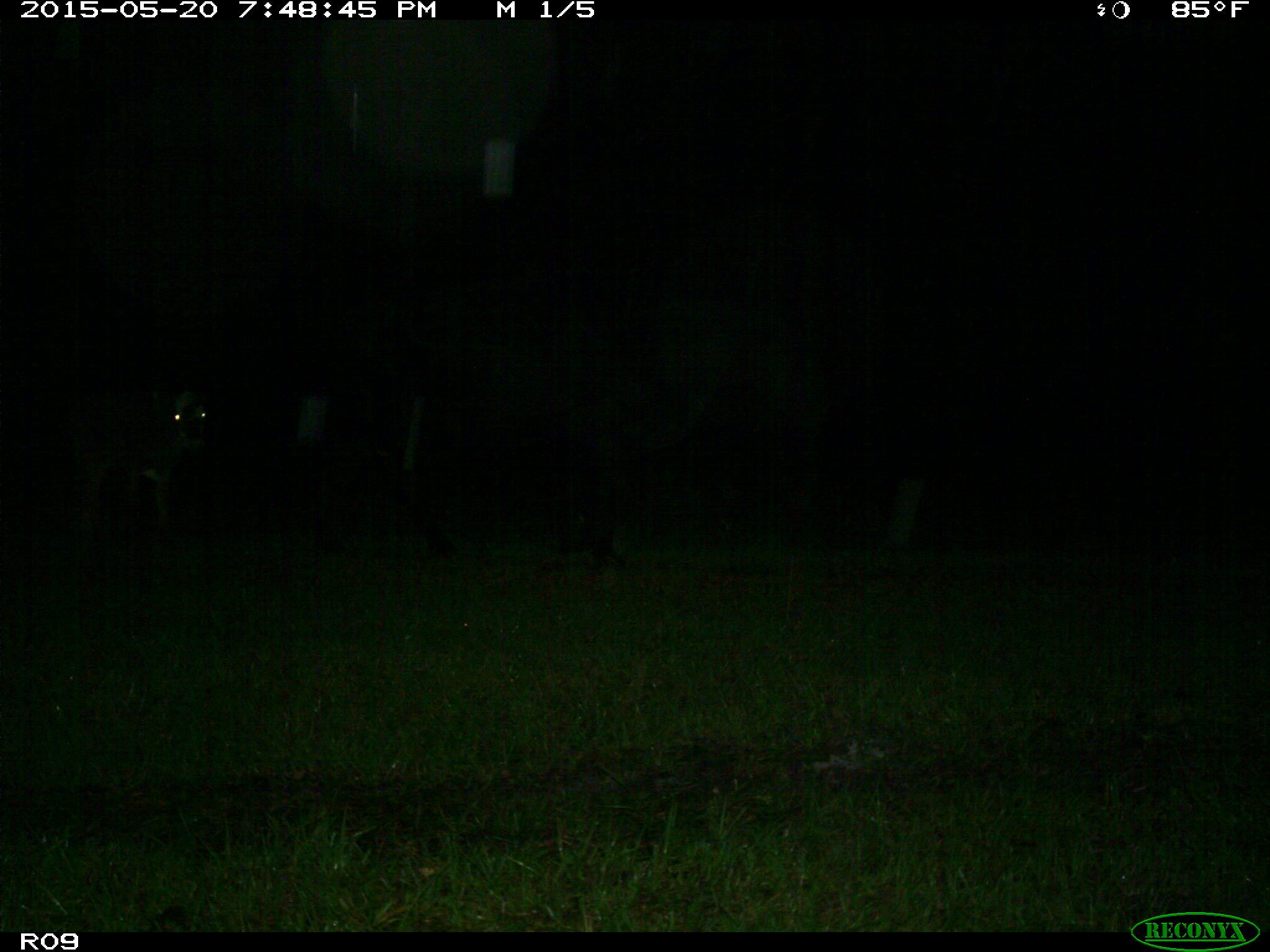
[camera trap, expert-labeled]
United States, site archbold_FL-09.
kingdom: Animalia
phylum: Chordata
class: Mammalia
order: Artiodactyla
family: Bovidae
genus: Bos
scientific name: Bos taurus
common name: domestic cow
Bos taurus (domestic cow).